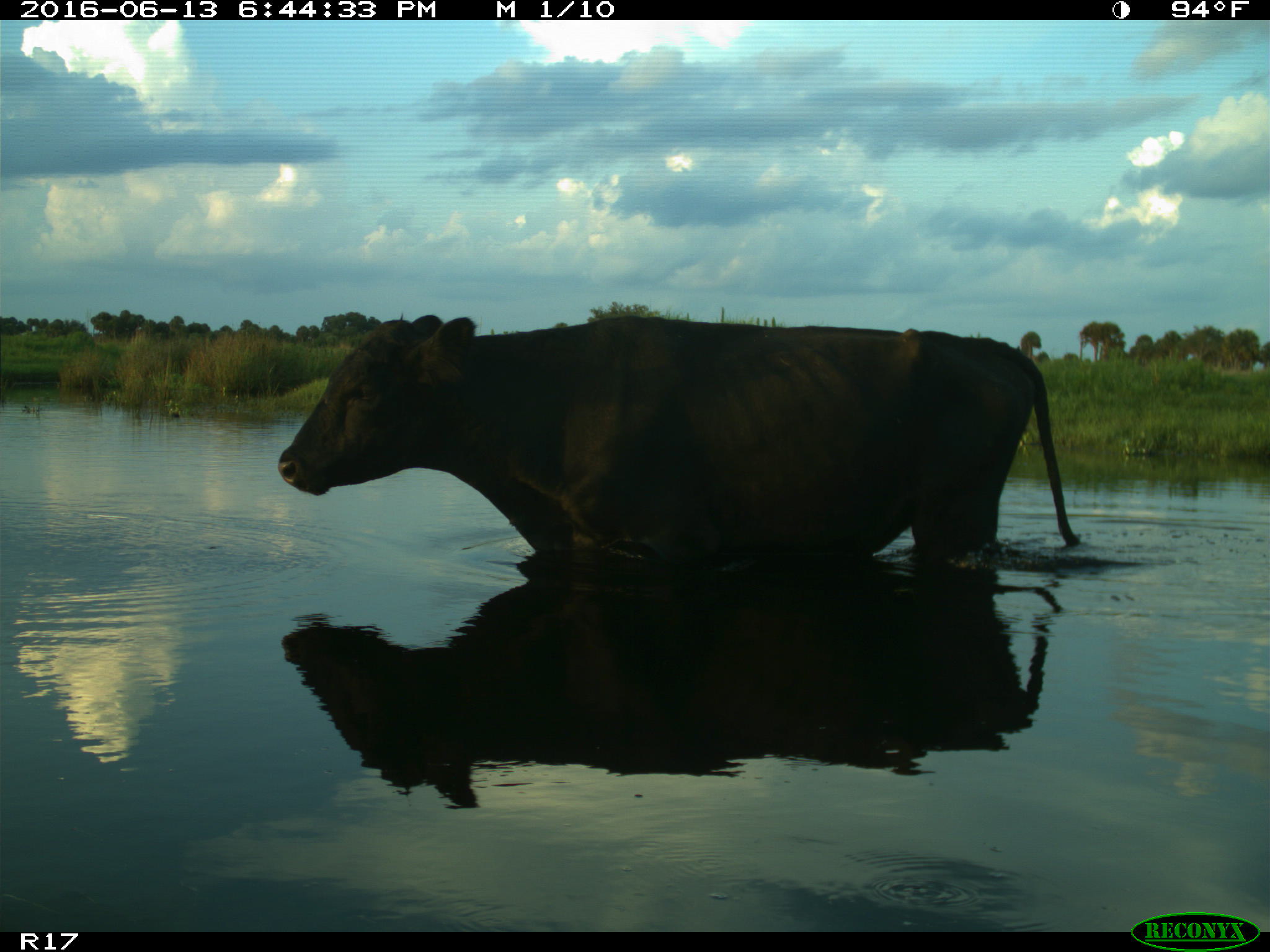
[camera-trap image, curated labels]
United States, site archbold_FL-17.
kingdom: Animalia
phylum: Chordata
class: Mammalia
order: Artiodactyla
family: Bovidae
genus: Bos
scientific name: Bos taurus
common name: domestic cow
Bos taurus (domestic cow).